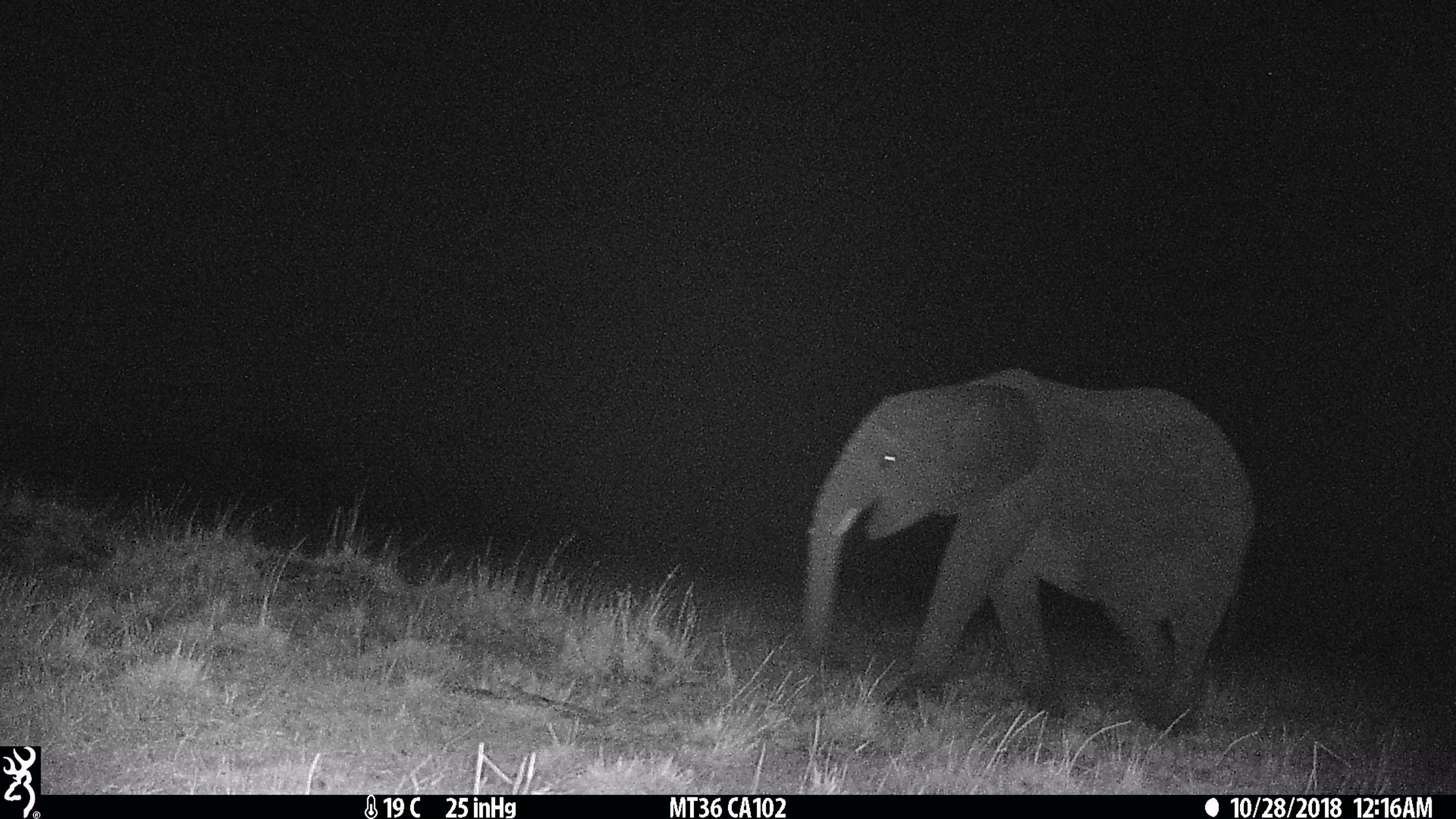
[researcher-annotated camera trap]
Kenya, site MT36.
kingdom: Animalia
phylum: Chordata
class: Mammalia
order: Proboscidea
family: Elephantidae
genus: Loxodonta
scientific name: Loxodonta africana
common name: elephant